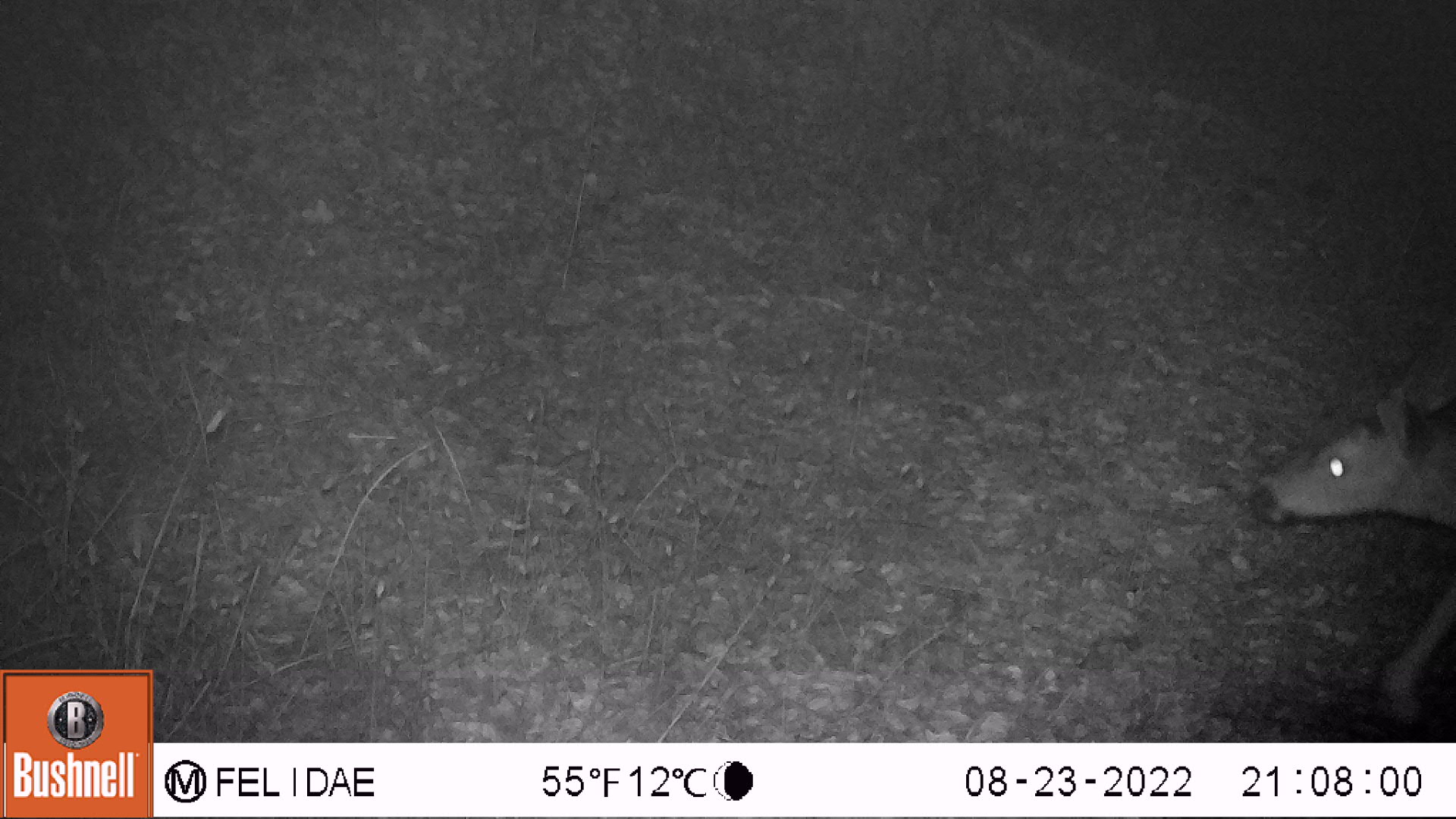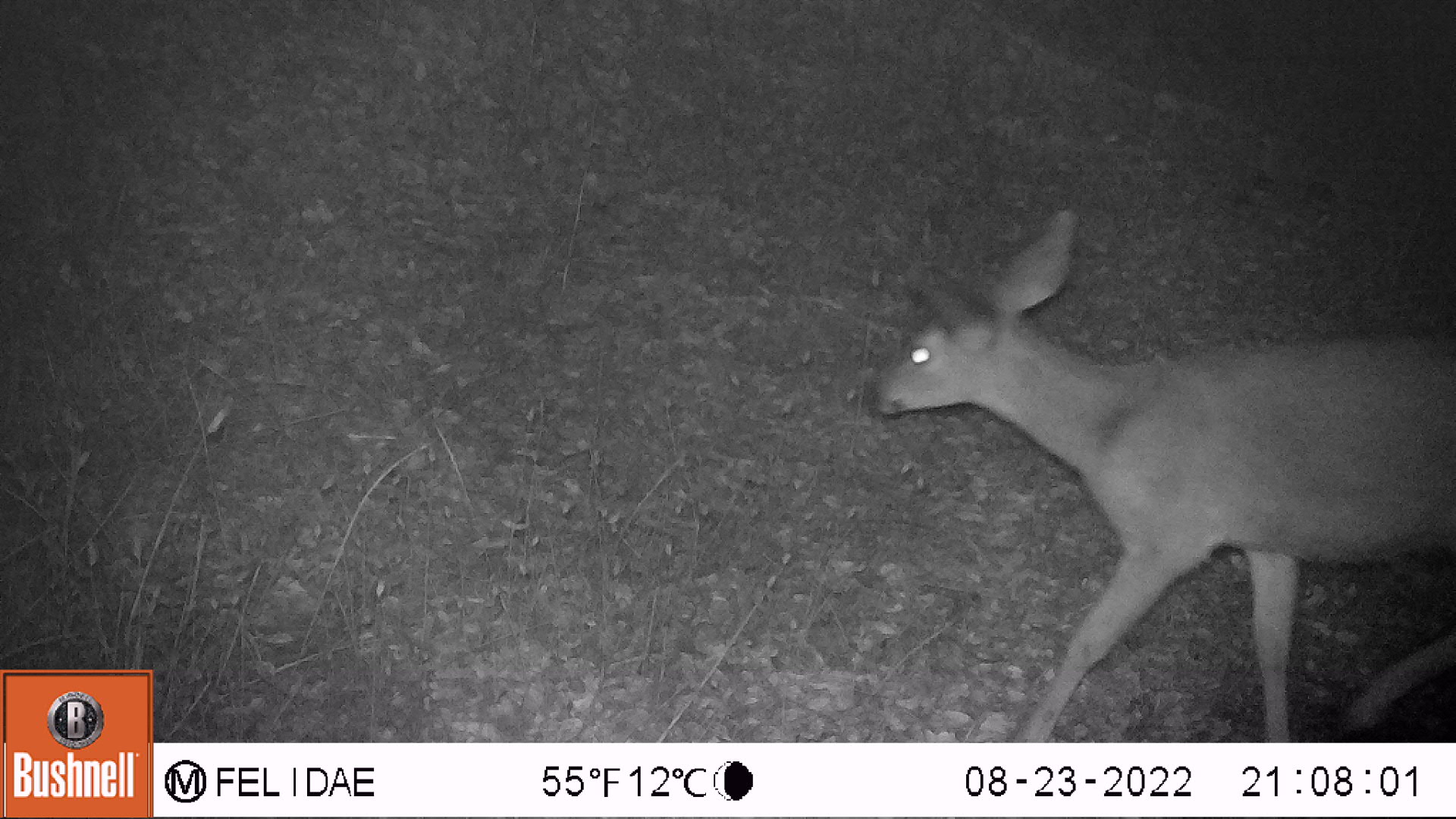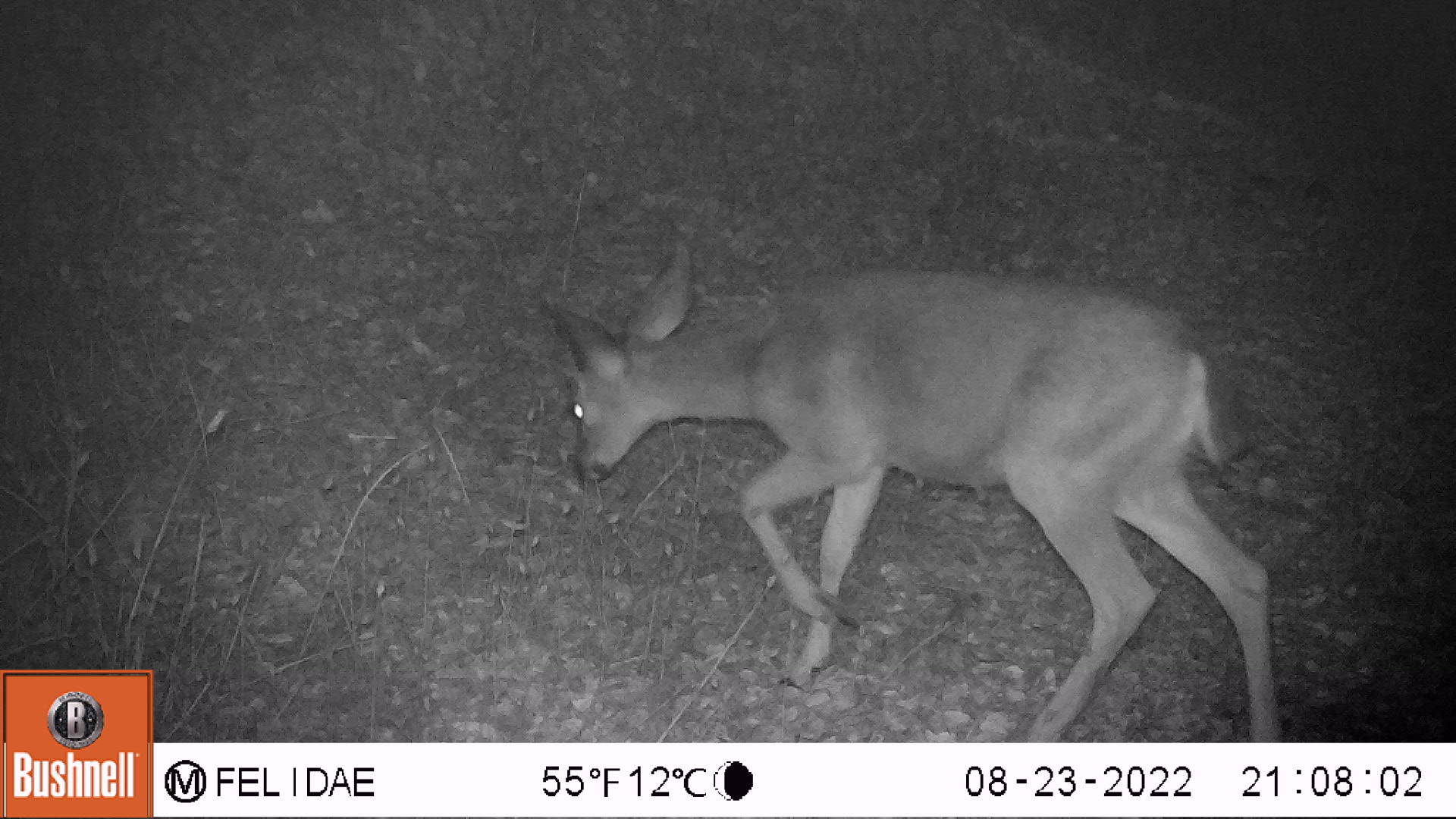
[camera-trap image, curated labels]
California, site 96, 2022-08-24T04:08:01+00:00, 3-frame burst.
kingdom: Animalia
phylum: Chordata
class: Mammalia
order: Artiodactyla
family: Cervidae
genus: Odocoileus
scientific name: Odocoileus hemionus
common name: mule deer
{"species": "mule deer (Odocoileus hemionus)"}